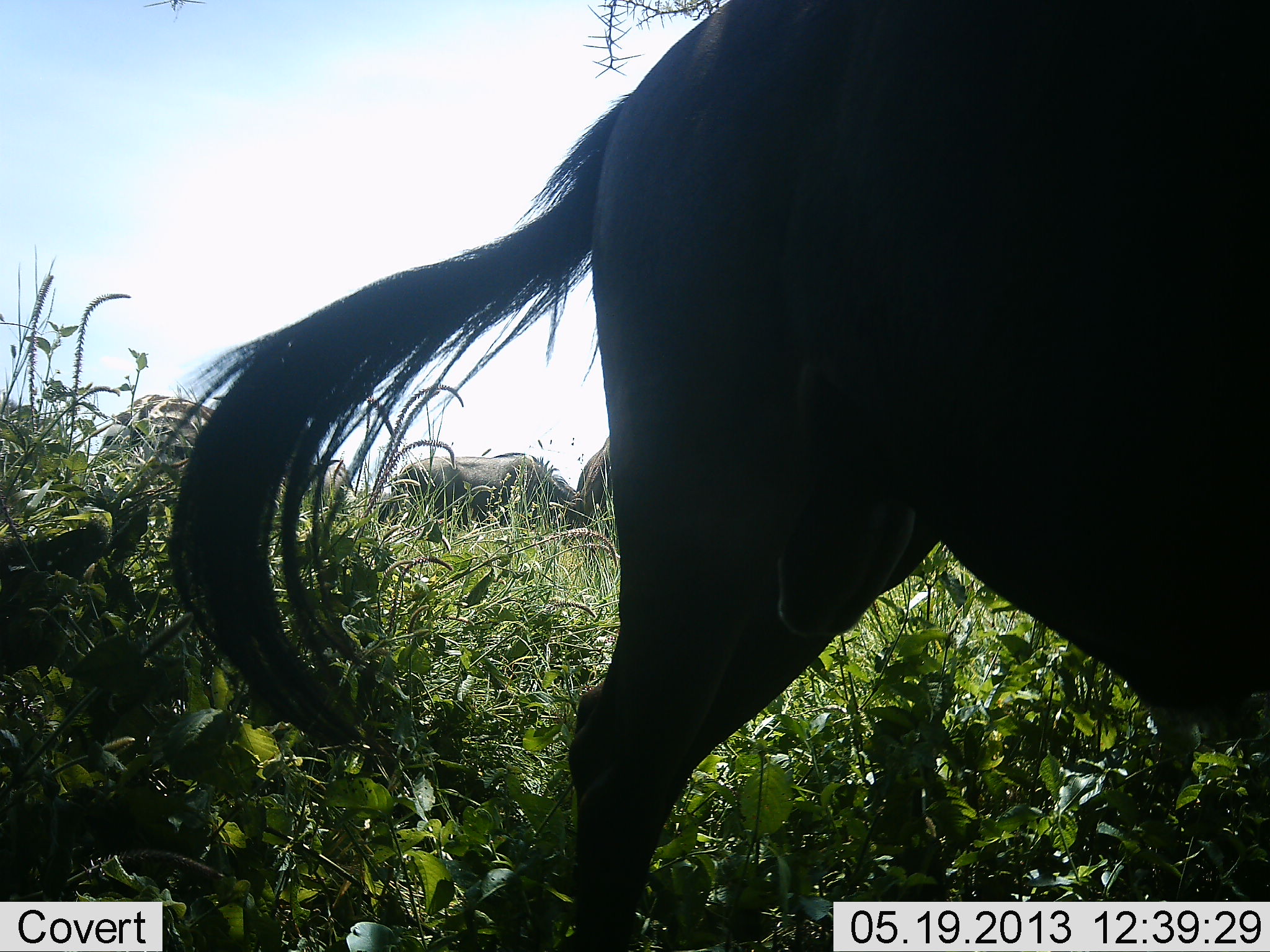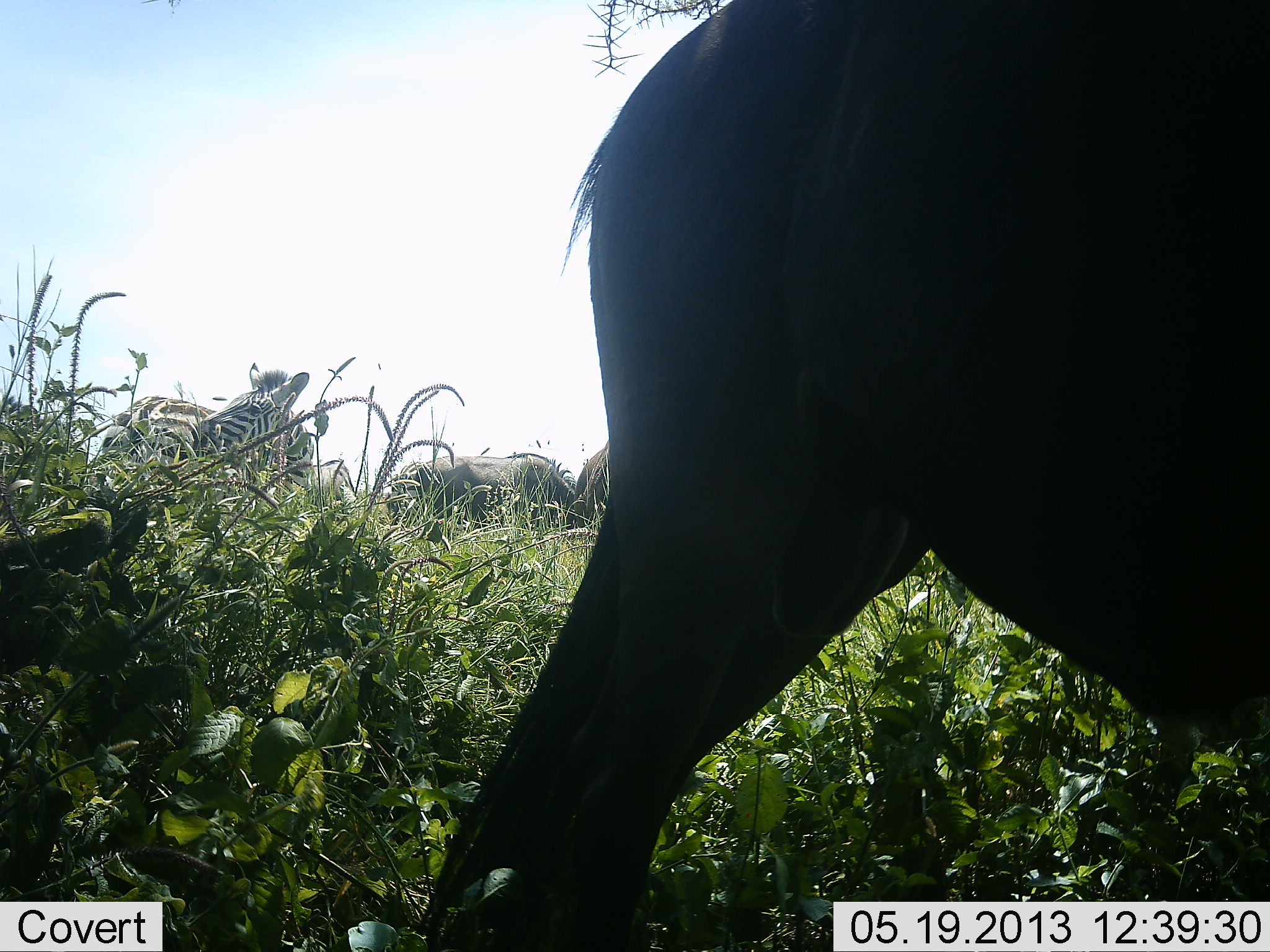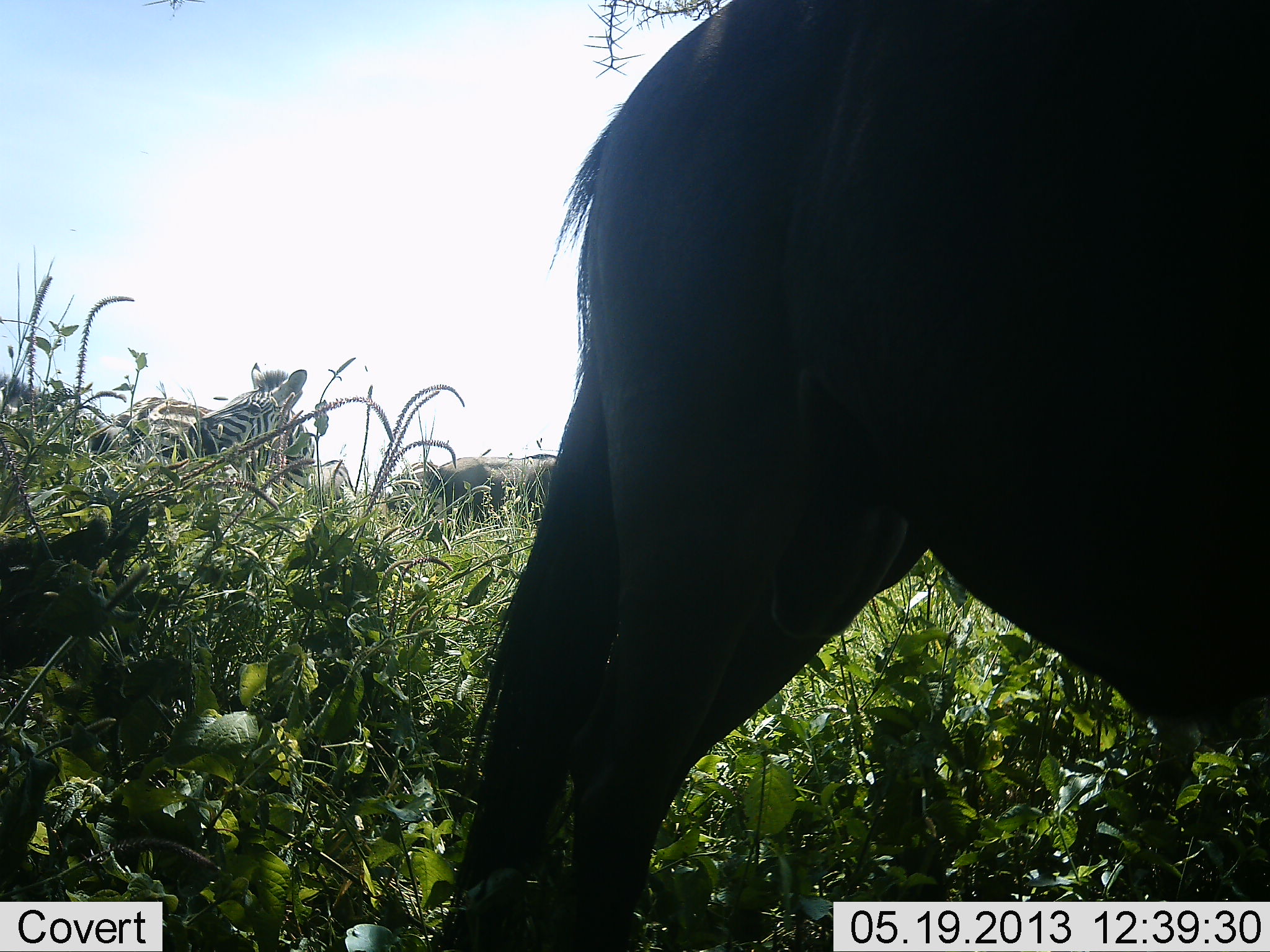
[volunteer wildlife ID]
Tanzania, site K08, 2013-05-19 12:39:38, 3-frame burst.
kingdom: Animalia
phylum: Chordata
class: Mammalia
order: Artiodactyla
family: Bovidae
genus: Connochaetes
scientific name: Connochaetes taurinus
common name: blue wildebeest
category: wildebeest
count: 3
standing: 80%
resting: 0%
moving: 0%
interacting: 0%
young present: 0%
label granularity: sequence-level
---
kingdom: Animalia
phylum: Chordata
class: Mammalia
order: Perissodactyla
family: Equidae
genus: Equus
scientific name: Equus quagga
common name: plains zebra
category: zebra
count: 2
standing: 100%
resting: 0%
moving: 15%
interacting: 0%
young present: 0%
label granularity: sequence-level